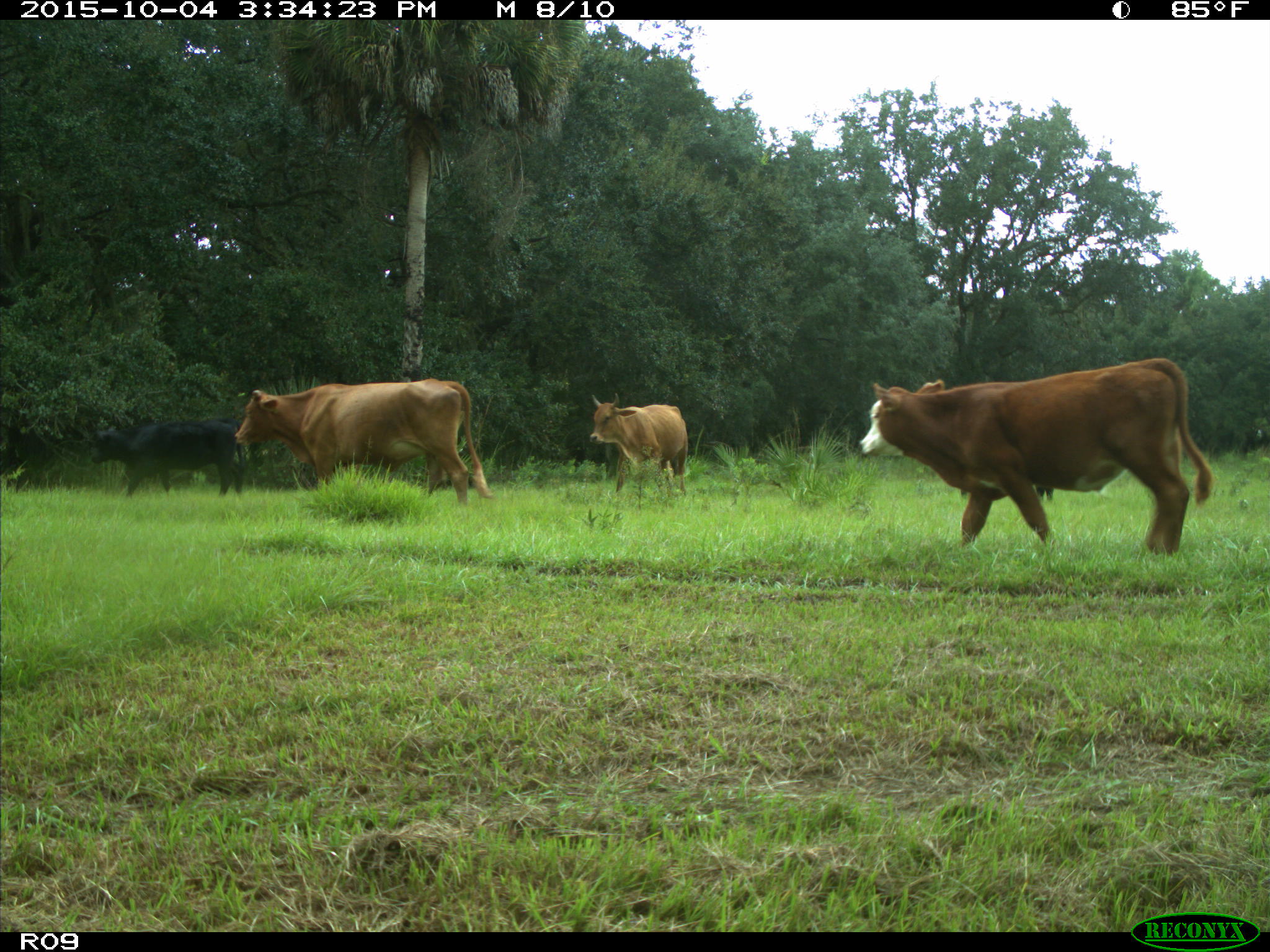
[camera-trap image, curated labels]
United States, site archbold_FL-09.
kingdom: Animalia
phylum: Chordata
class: Mammalia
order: Artiodactyla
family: Bovidae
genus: Bos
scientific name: Bos taurus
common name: domestic cow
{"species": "Bos taurus (domestic cow)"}